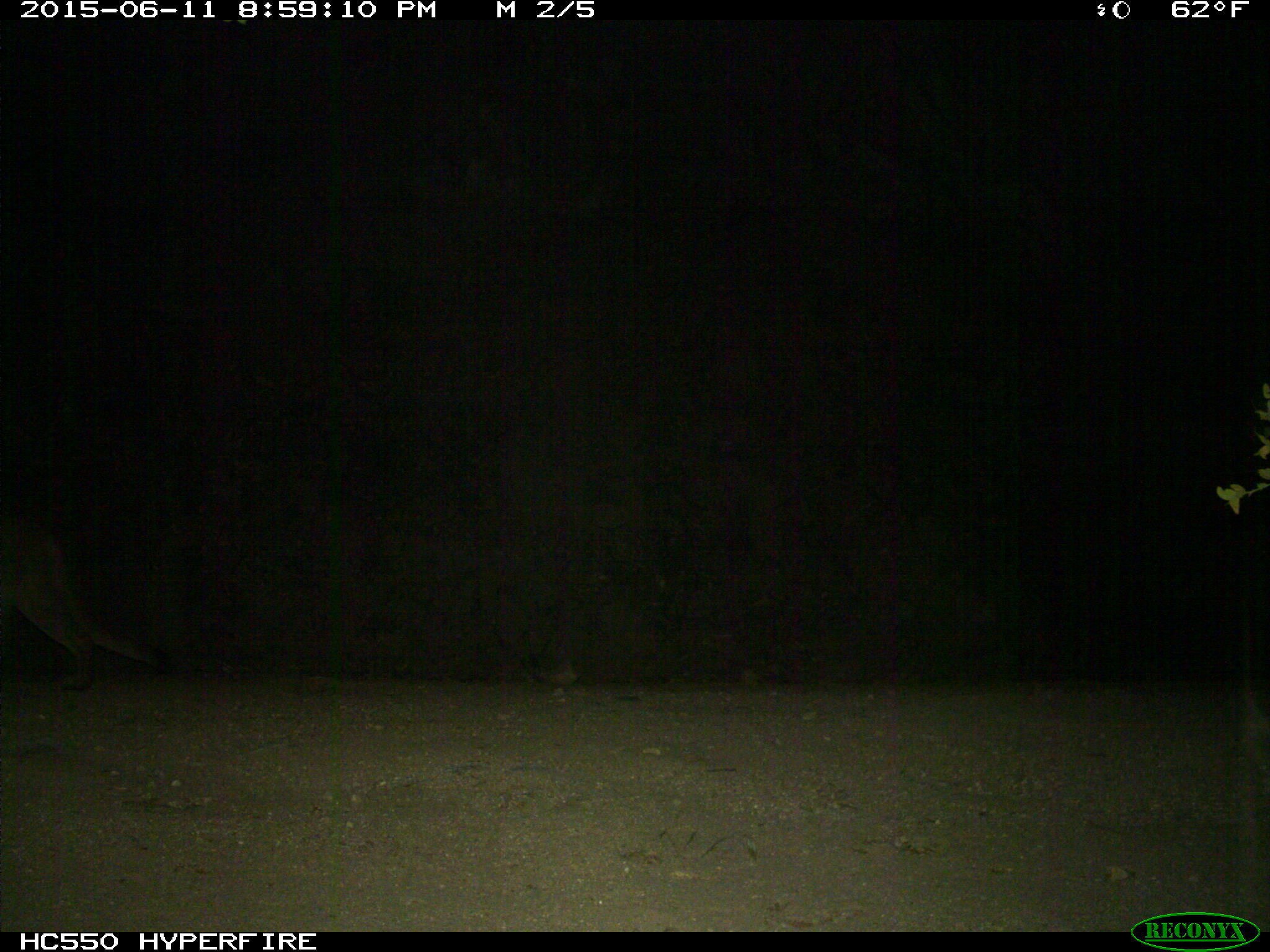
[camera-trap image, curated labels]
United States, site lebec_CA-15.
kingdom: Animalia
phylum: Chordata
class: Mammalia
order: Carnivora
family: Felidae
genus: Puma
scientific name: Puma concolor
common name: mountain lion